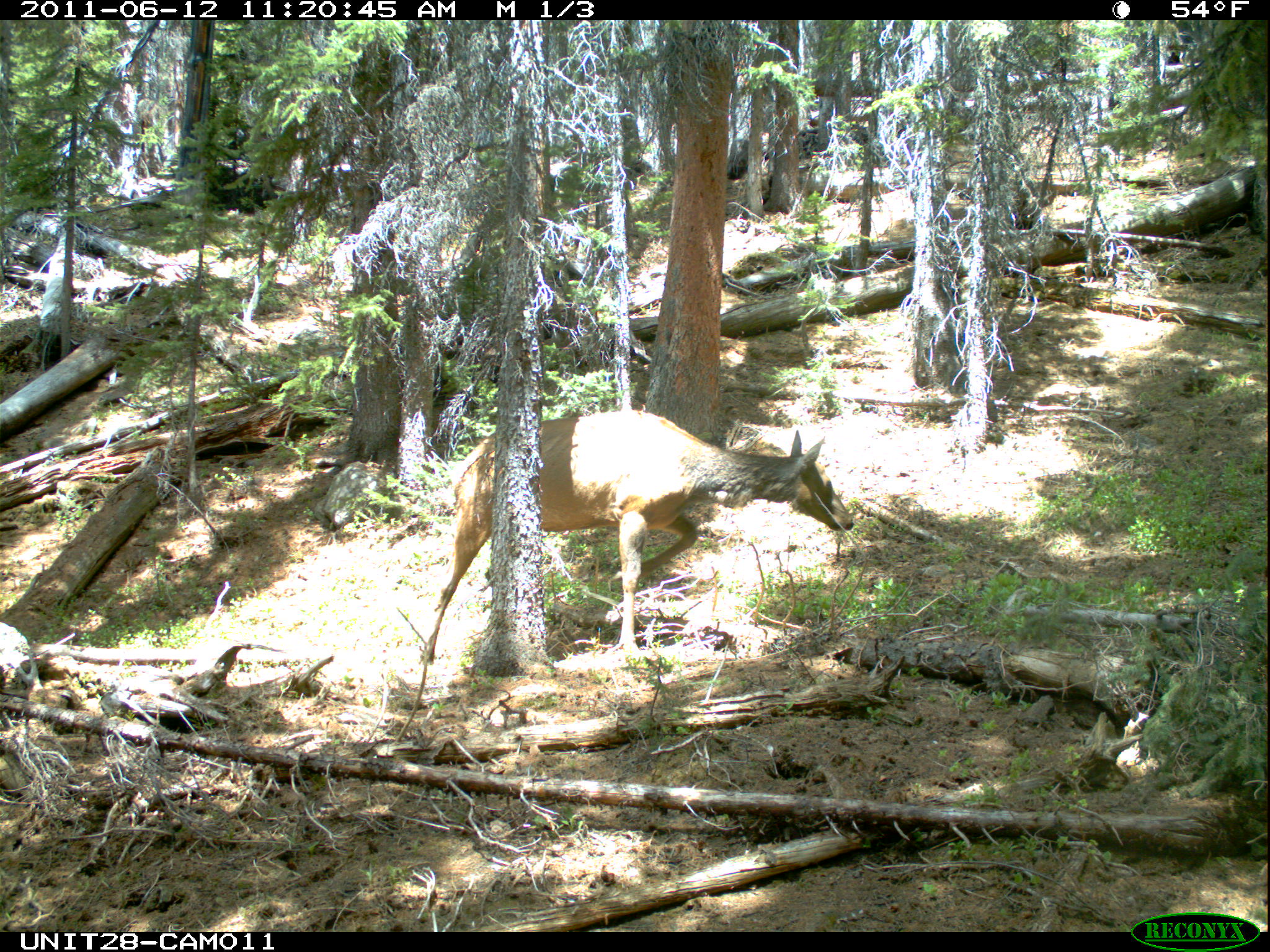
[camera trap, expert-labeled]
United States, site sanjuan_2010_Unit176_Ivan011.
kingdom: Animalia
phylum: Chordata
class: Mammalia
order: Artiodactyla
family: Cervidae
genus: Cervus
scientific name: Cervus elaphus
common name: red deer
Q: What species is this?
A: Cervus elaphus (red deer).